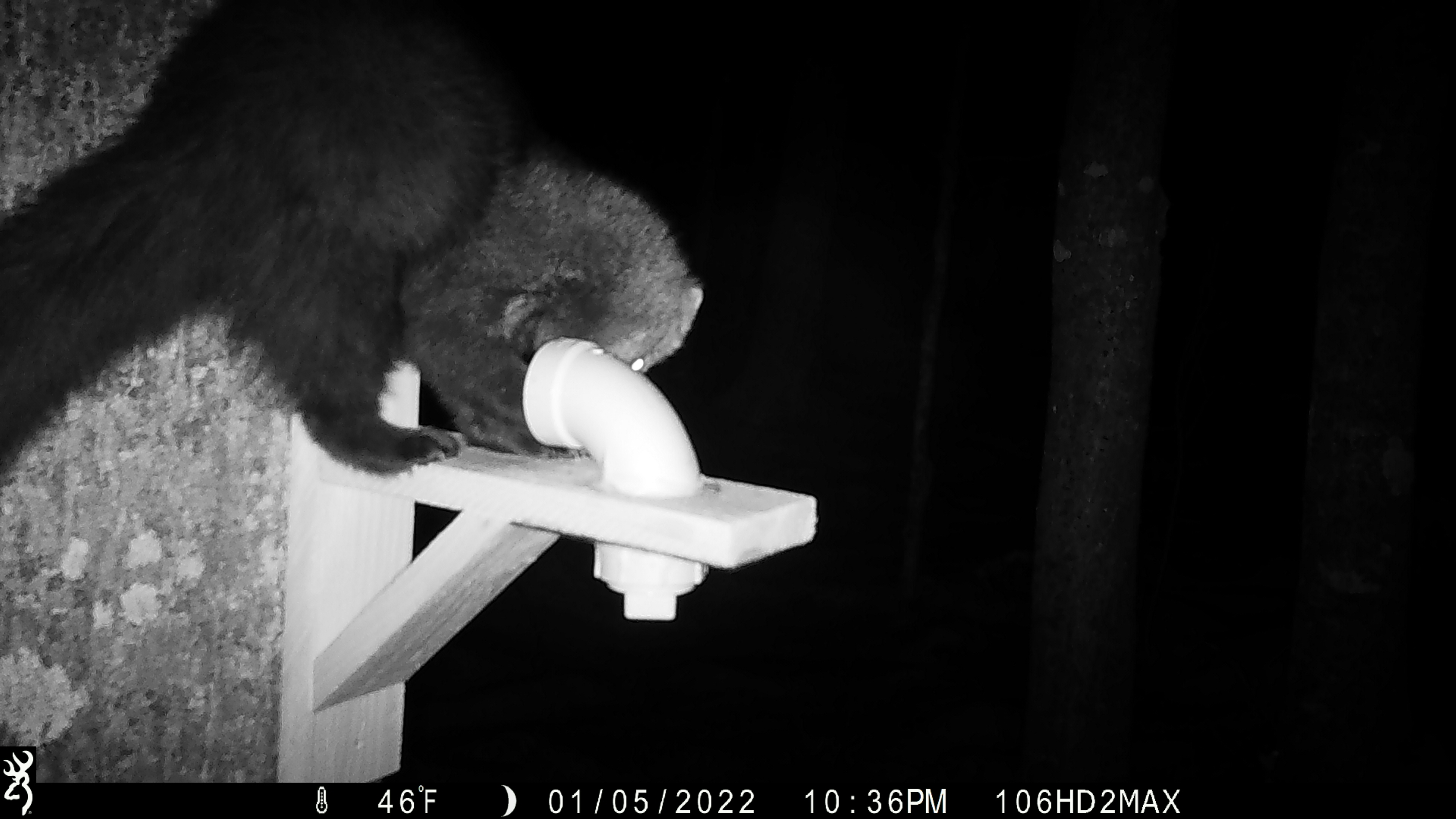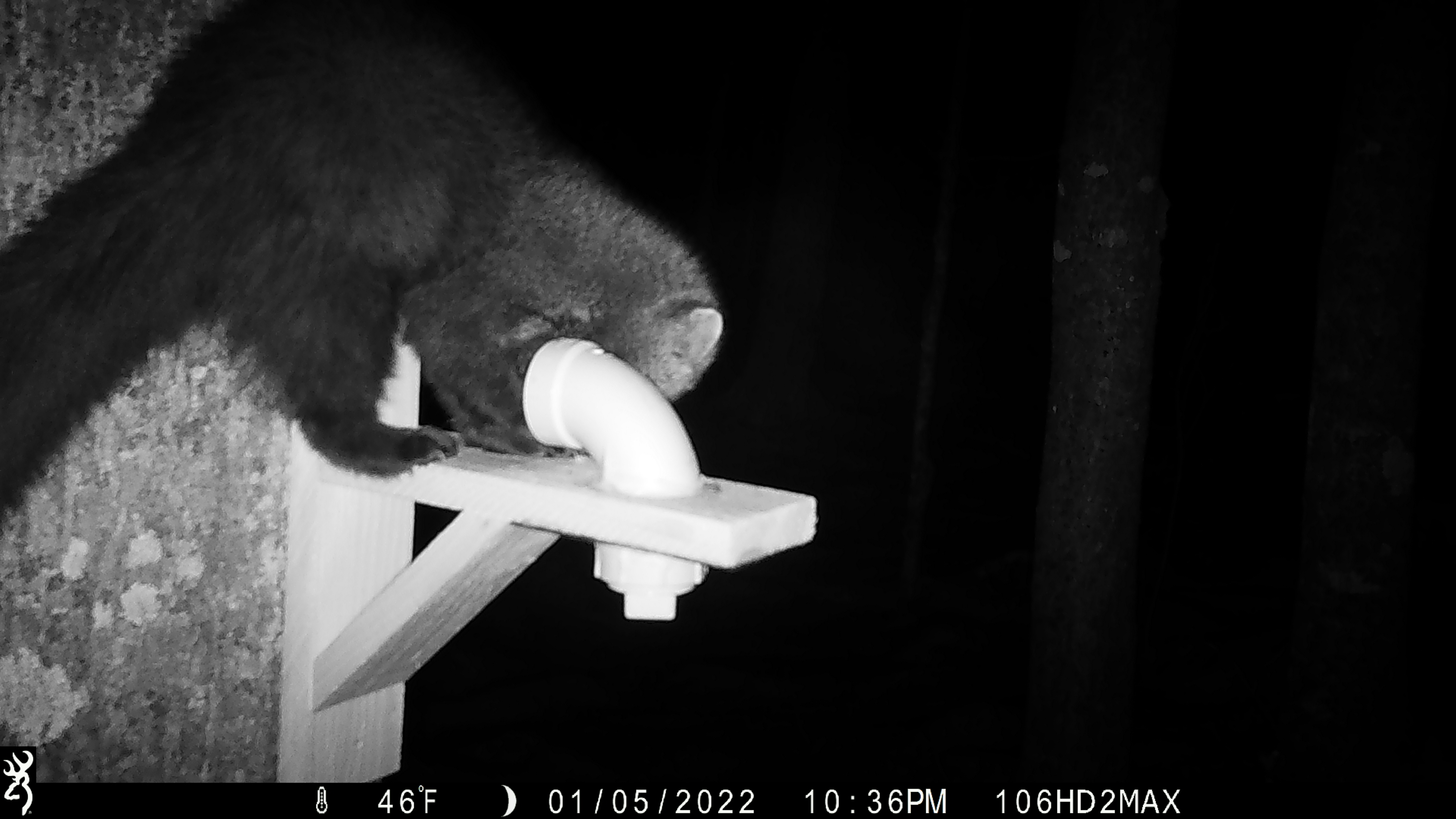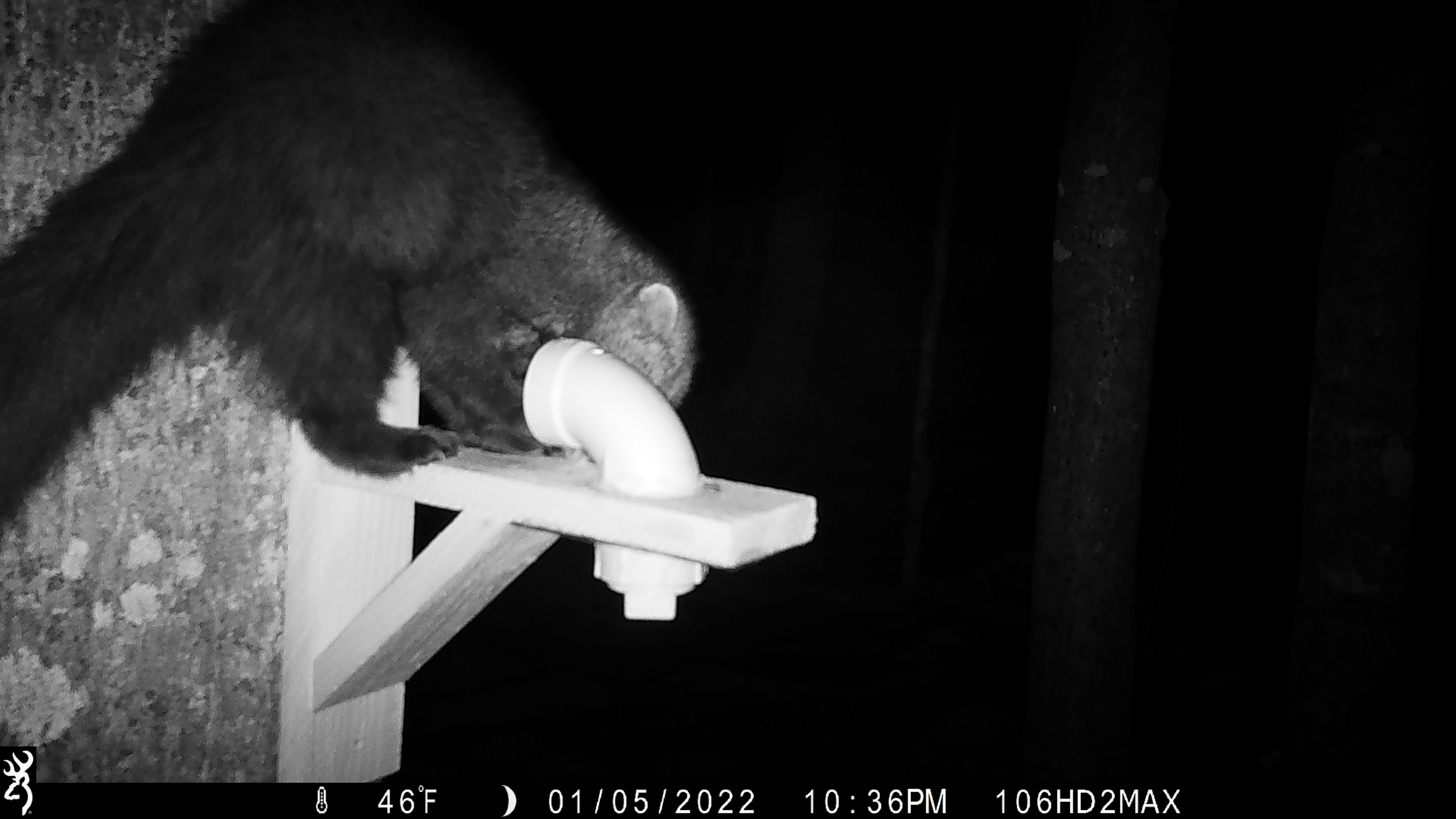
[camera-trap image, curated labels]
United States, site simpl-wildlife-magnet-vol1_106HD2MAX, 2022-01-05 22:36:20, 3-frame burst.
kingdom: Animalia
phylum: Chordata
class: Mammalia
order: Carnivora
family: Mustelidae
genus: Pekania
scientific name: Pekania pennanti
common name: fisher